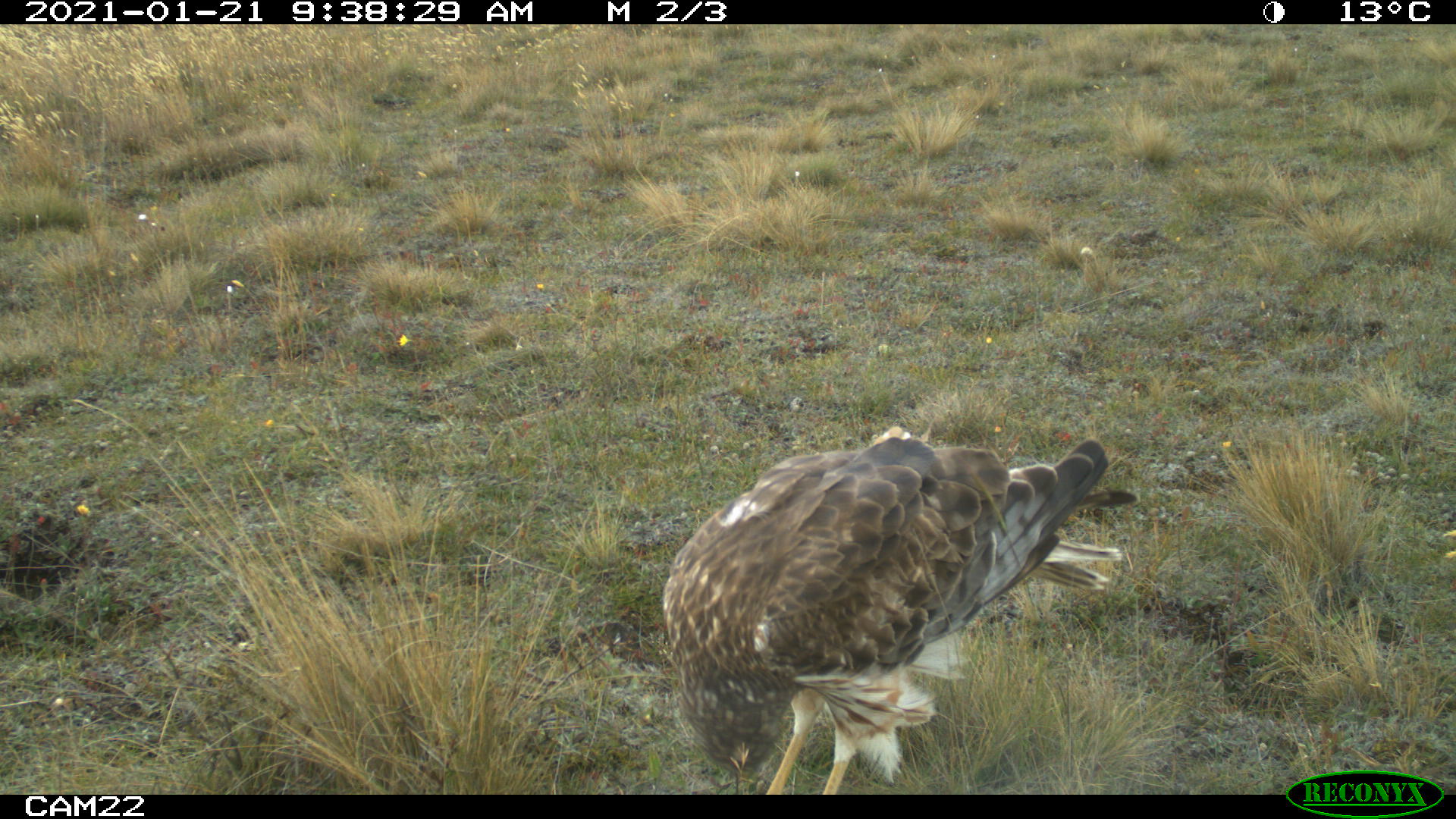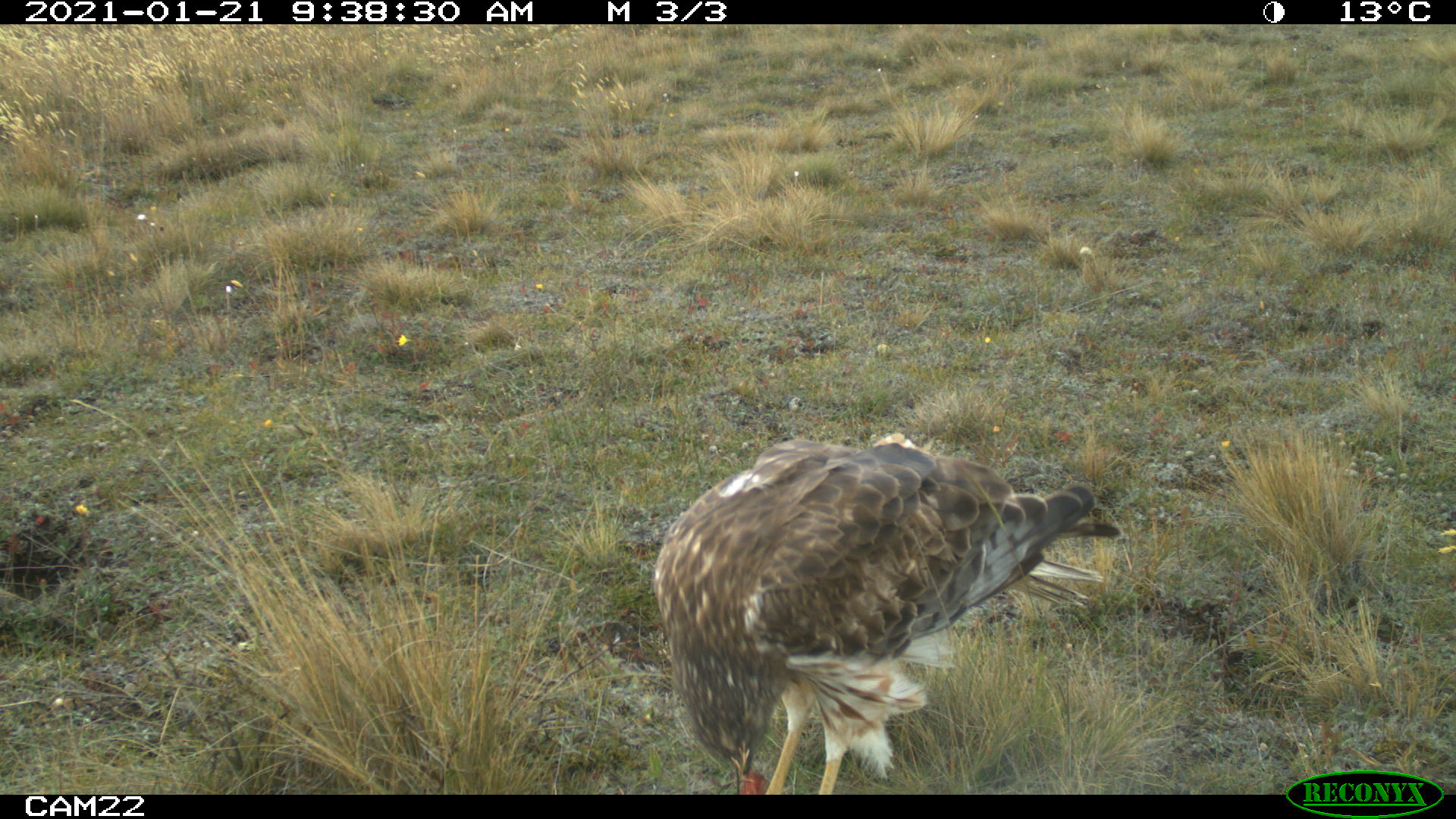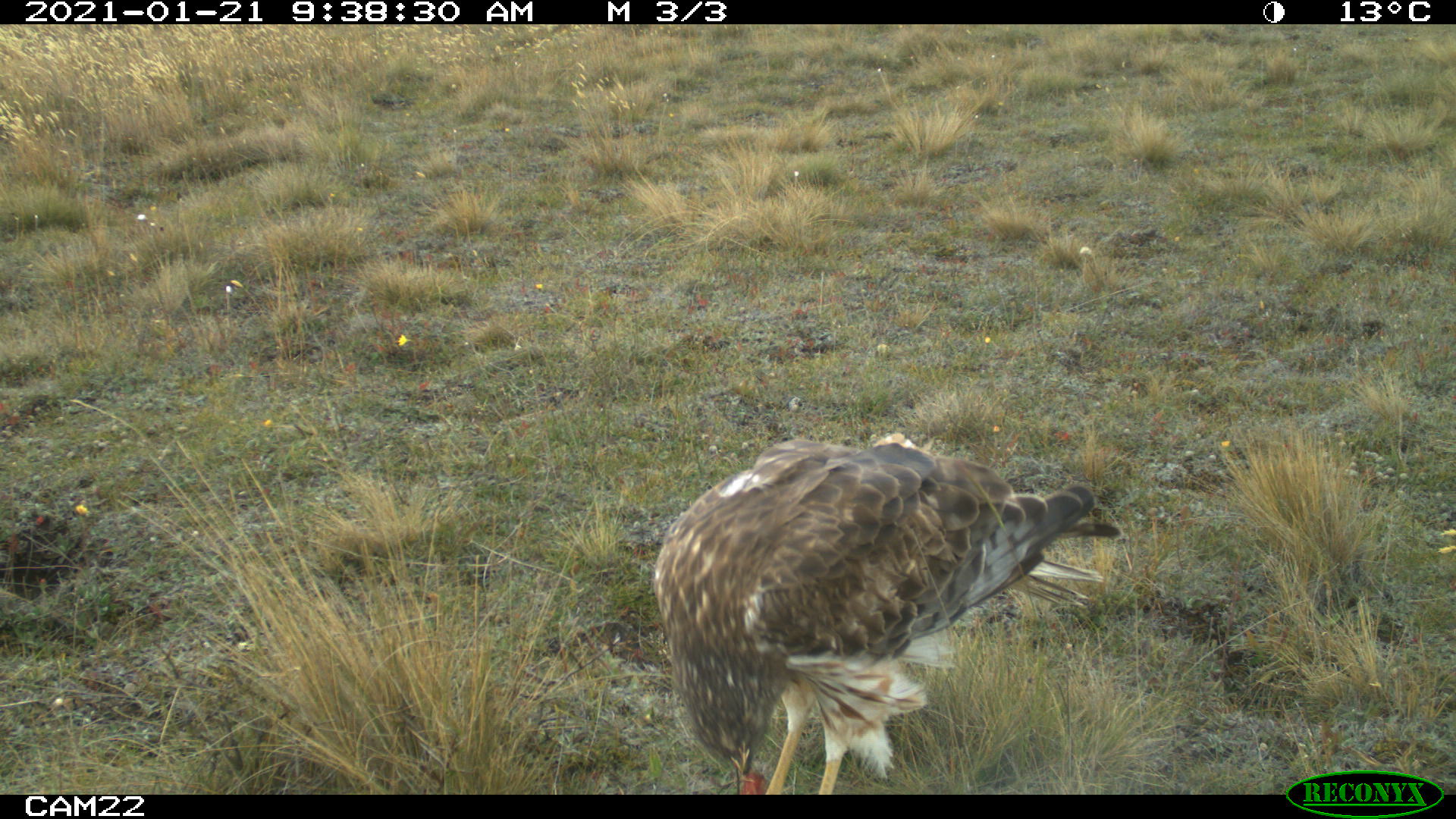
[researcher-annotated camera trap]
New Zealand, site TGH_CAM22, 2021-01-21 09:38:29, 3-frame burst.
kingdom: Animalia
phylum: Chordata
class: Aves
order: Accipitriformes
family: Accipitridae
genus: Circus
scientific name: Circus approximans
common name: swamp harrier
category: harrier